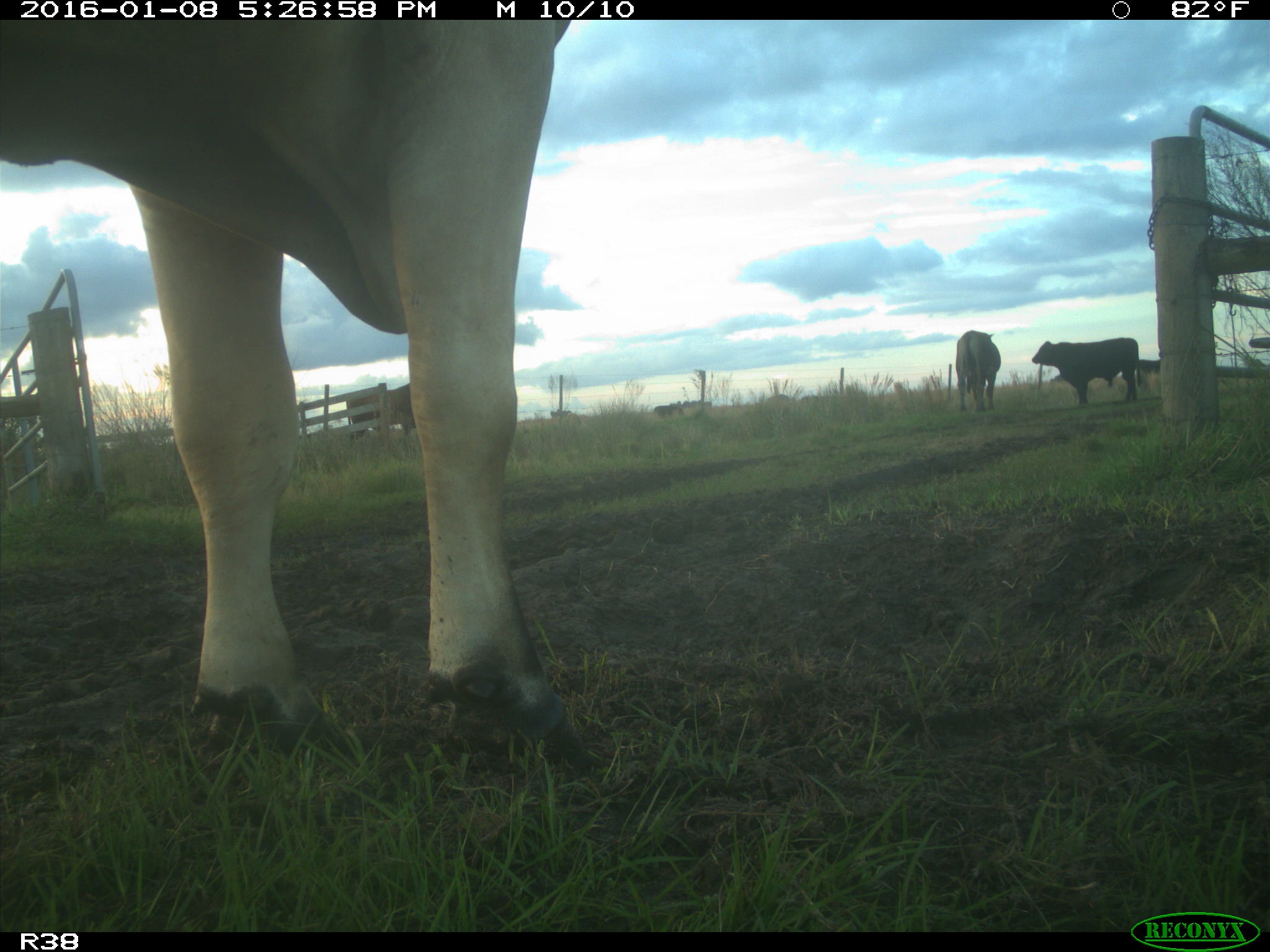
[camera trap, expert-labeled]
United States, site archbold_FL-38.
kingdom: Animalia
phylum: Chordata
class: Mammalia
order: Artiodactyla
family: Bovidae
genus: Bos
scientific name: Bos taurus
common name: domestic cow